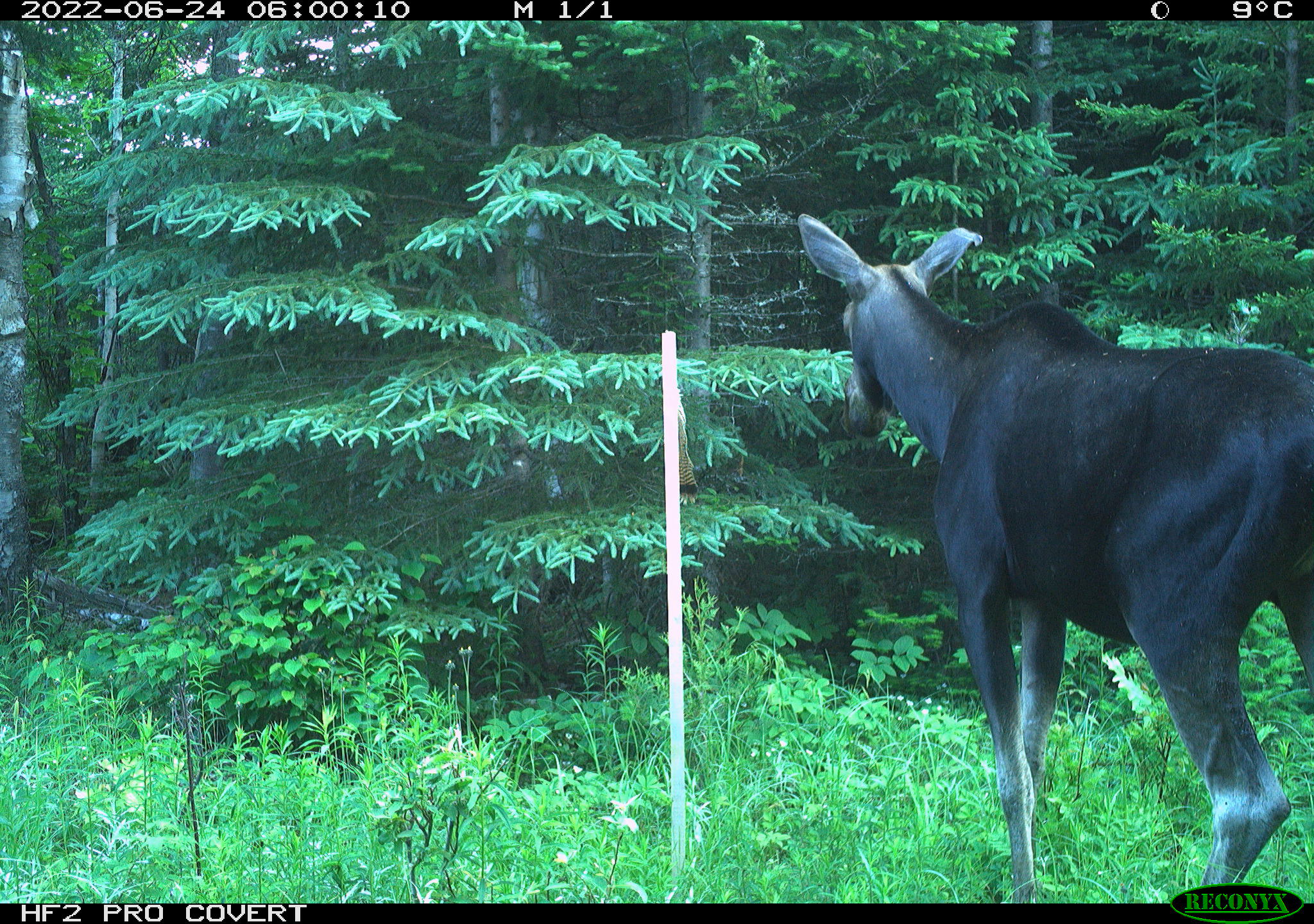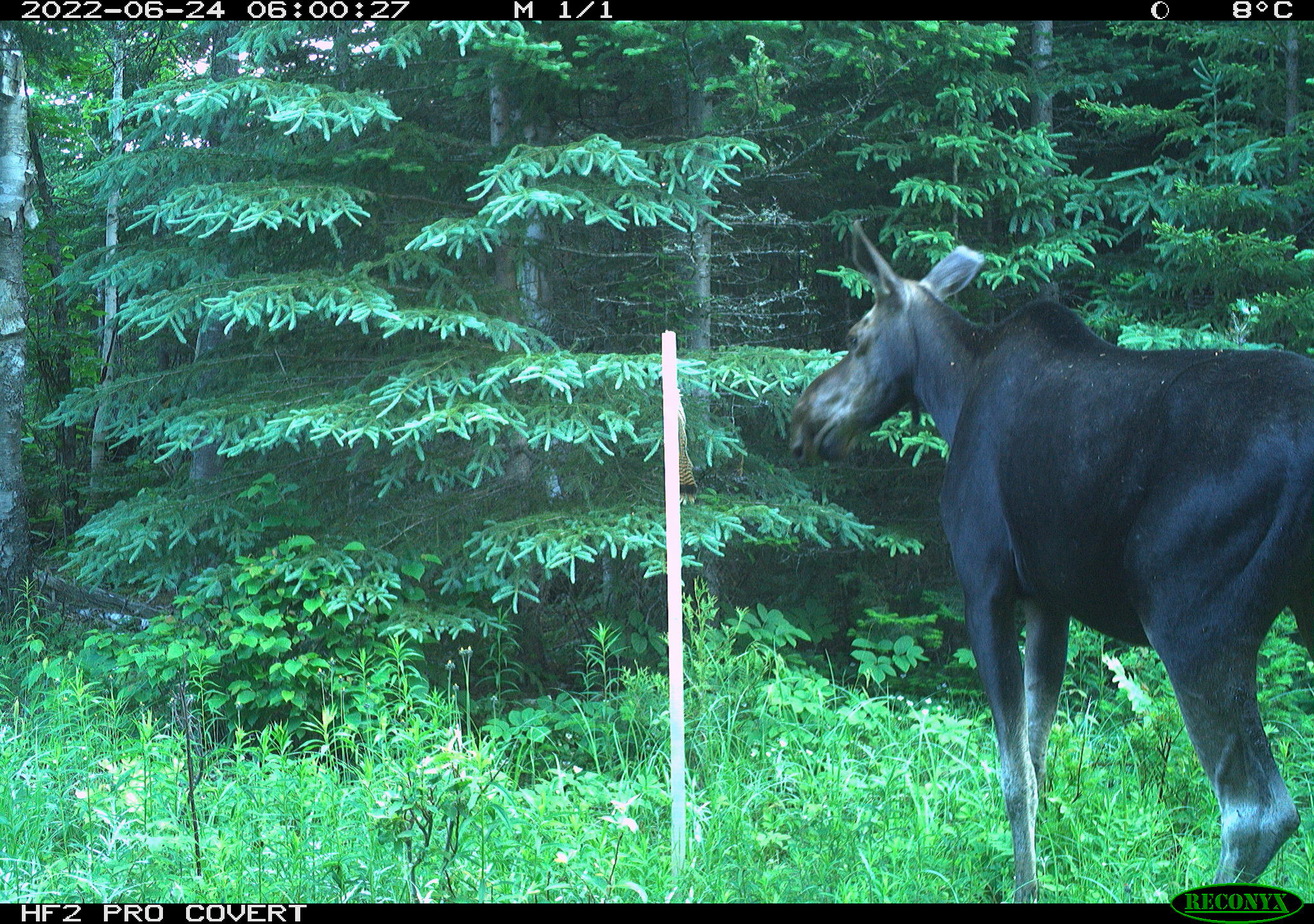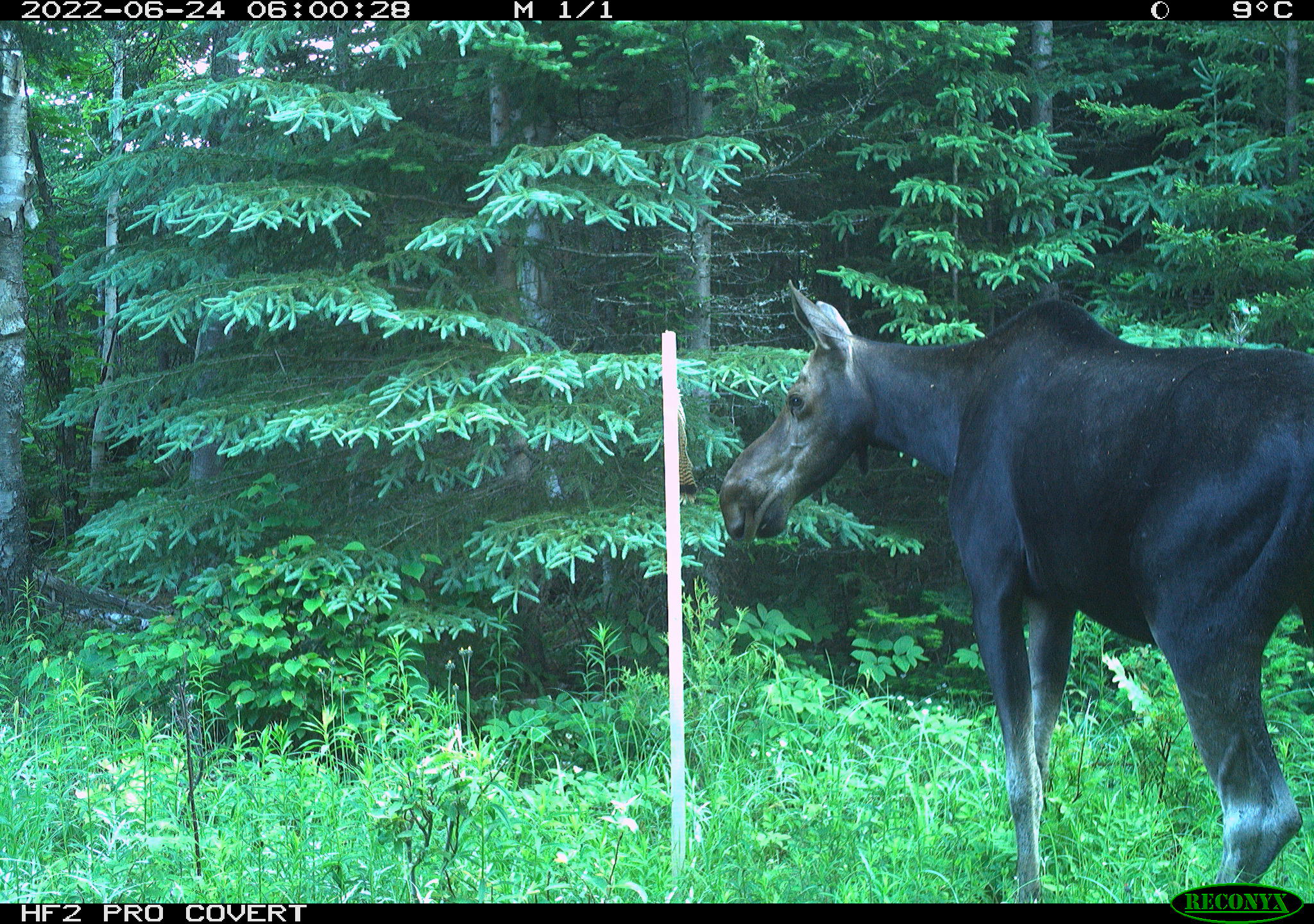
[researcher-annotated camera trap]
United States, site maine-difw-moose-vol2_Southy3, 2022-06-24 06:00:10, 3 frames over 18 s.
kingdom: Animalia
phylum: Chordata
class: Mammalia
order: Artiodactyla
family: Cervidae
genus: Alces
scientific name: Alces alces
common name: moose